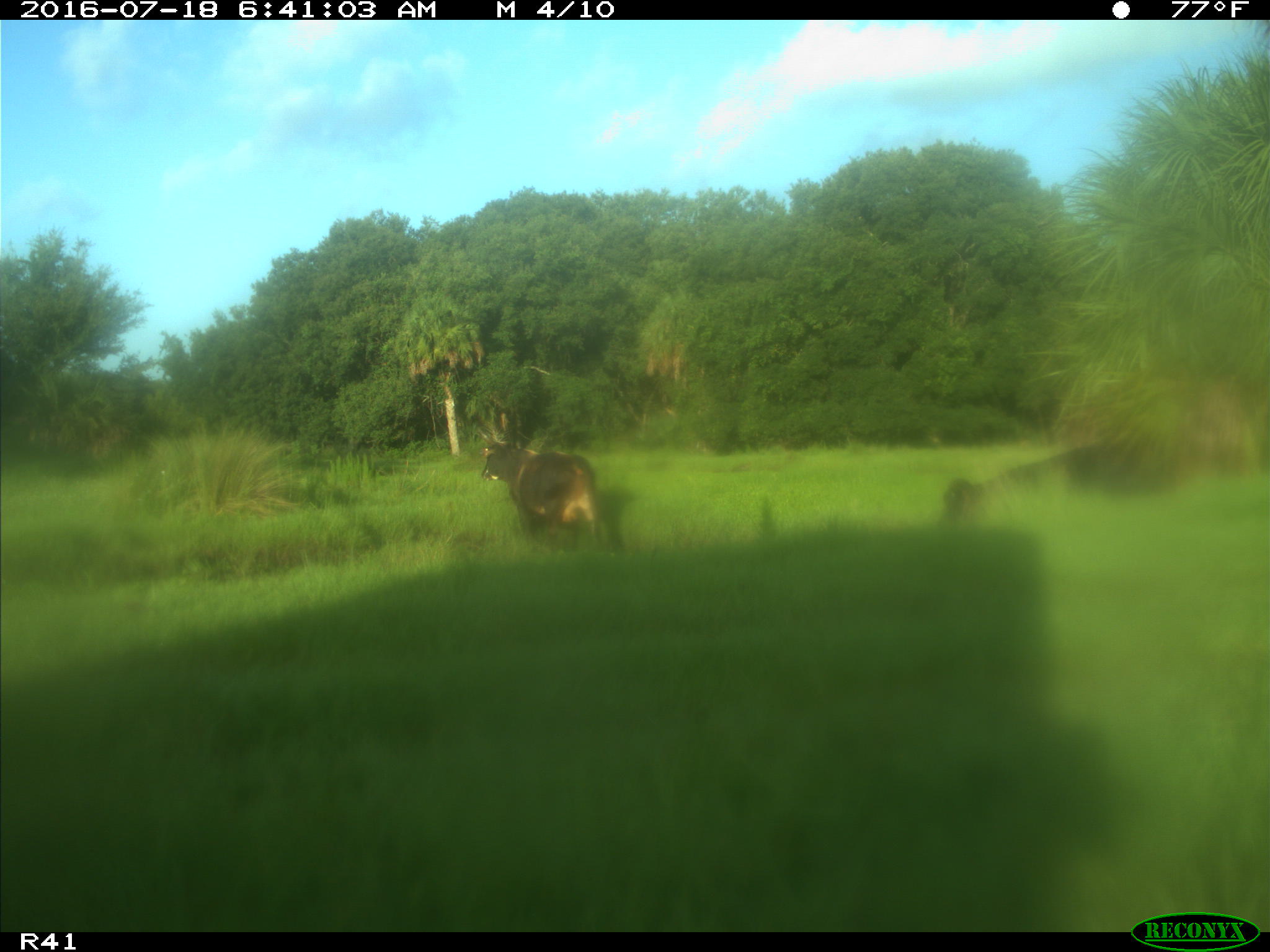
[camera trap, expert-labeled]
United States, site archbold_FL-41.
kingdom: Animalia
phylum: Chordata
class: Mammalia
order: Artiodactyla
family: Bovidae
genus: Bos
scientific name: Bos taurus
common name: domestic cow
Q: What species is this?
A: Bos taurus (domestic cow).